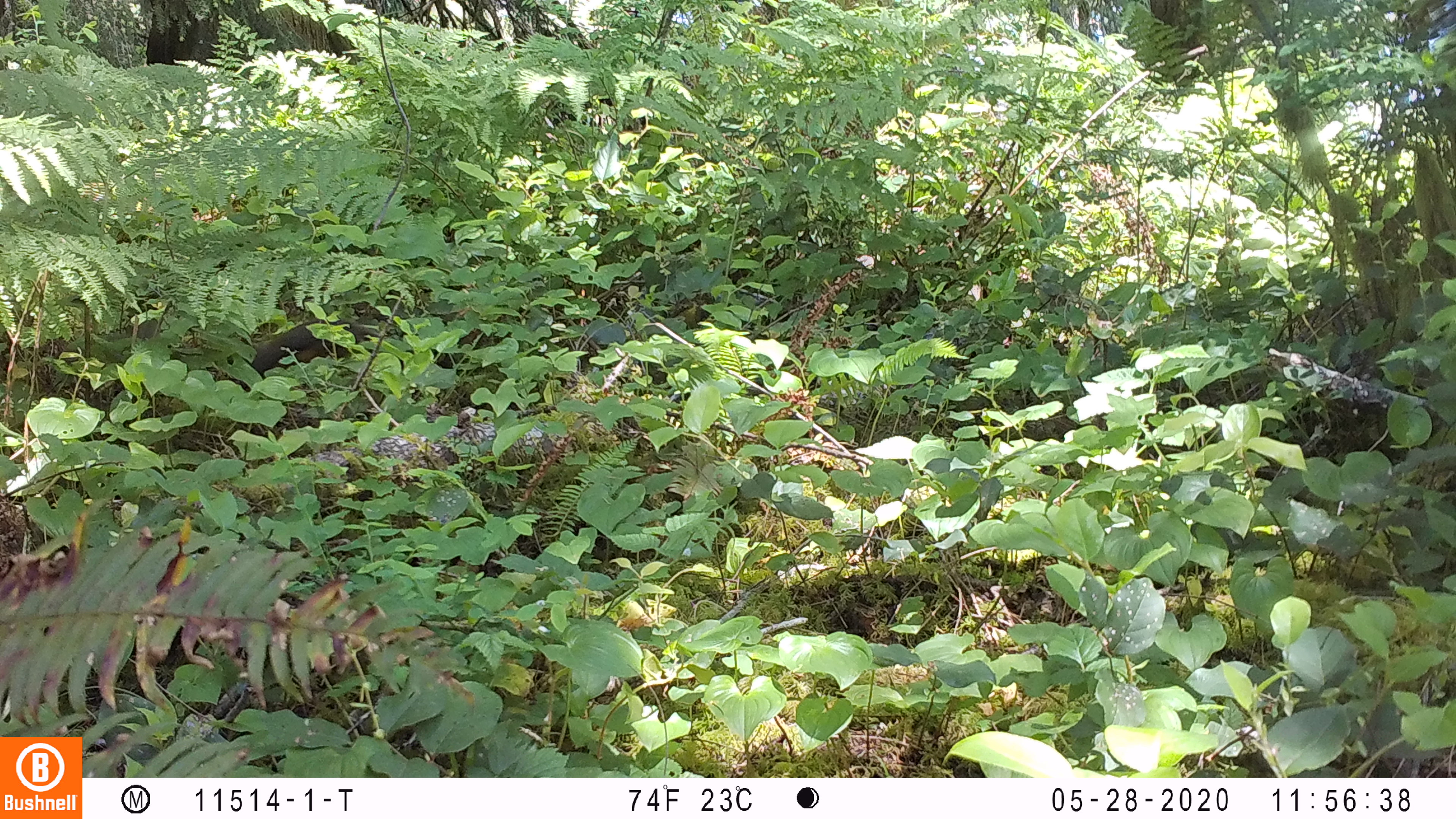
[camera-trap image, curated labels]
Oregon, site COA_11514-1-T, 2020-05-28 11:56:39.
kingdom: Animalia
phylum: Chordata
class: Mammalia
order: Rodentia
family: Sciuridae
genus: Tamiasciurus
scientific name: Tamiasciurus douglasii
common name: douglas squirrel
Douglas squirrel (Tamiasciurus douglasii).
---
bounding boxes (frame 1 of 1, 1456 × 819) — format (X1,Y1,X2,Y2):
douglas squirrel: (245,313,381,372)